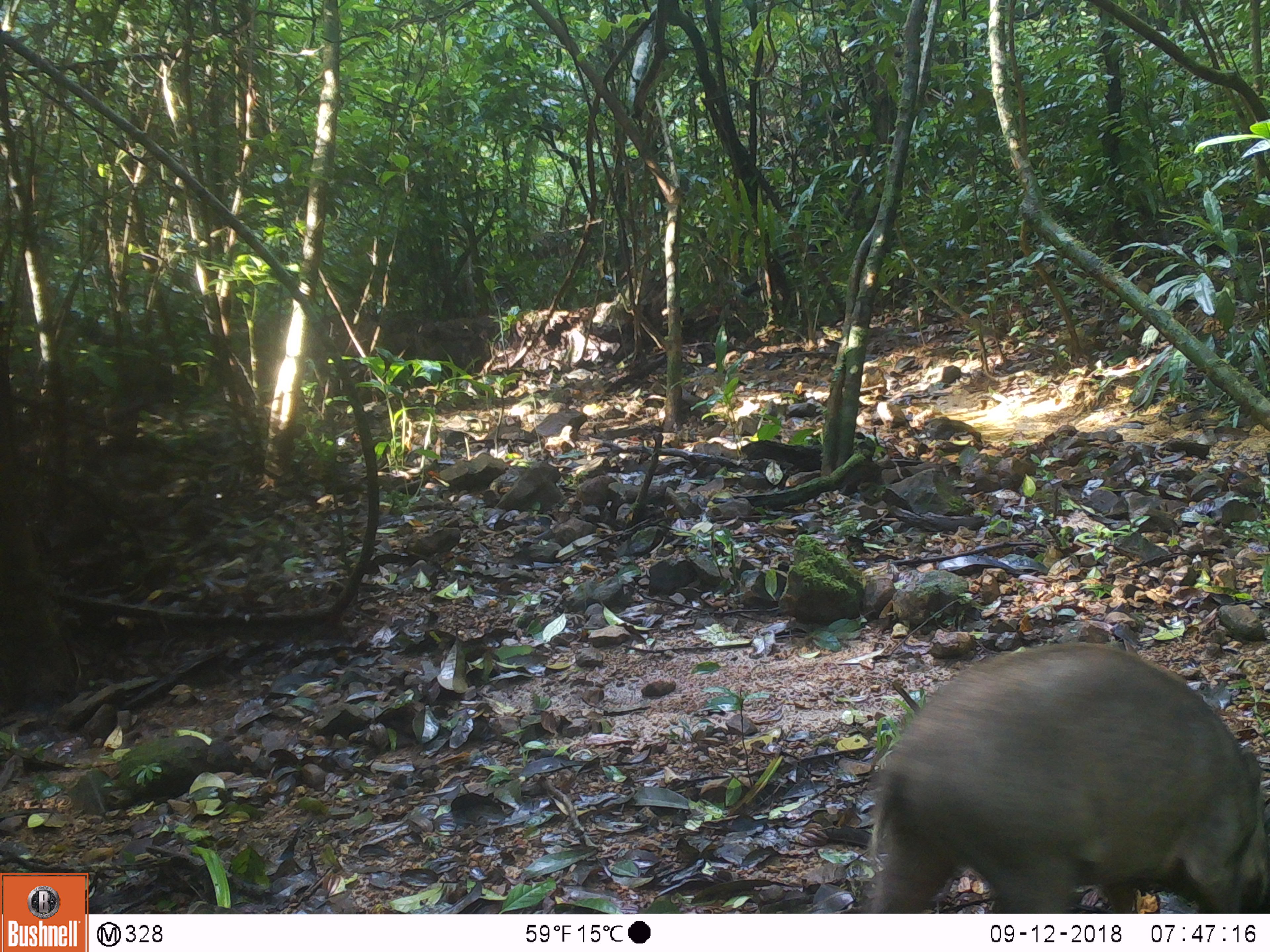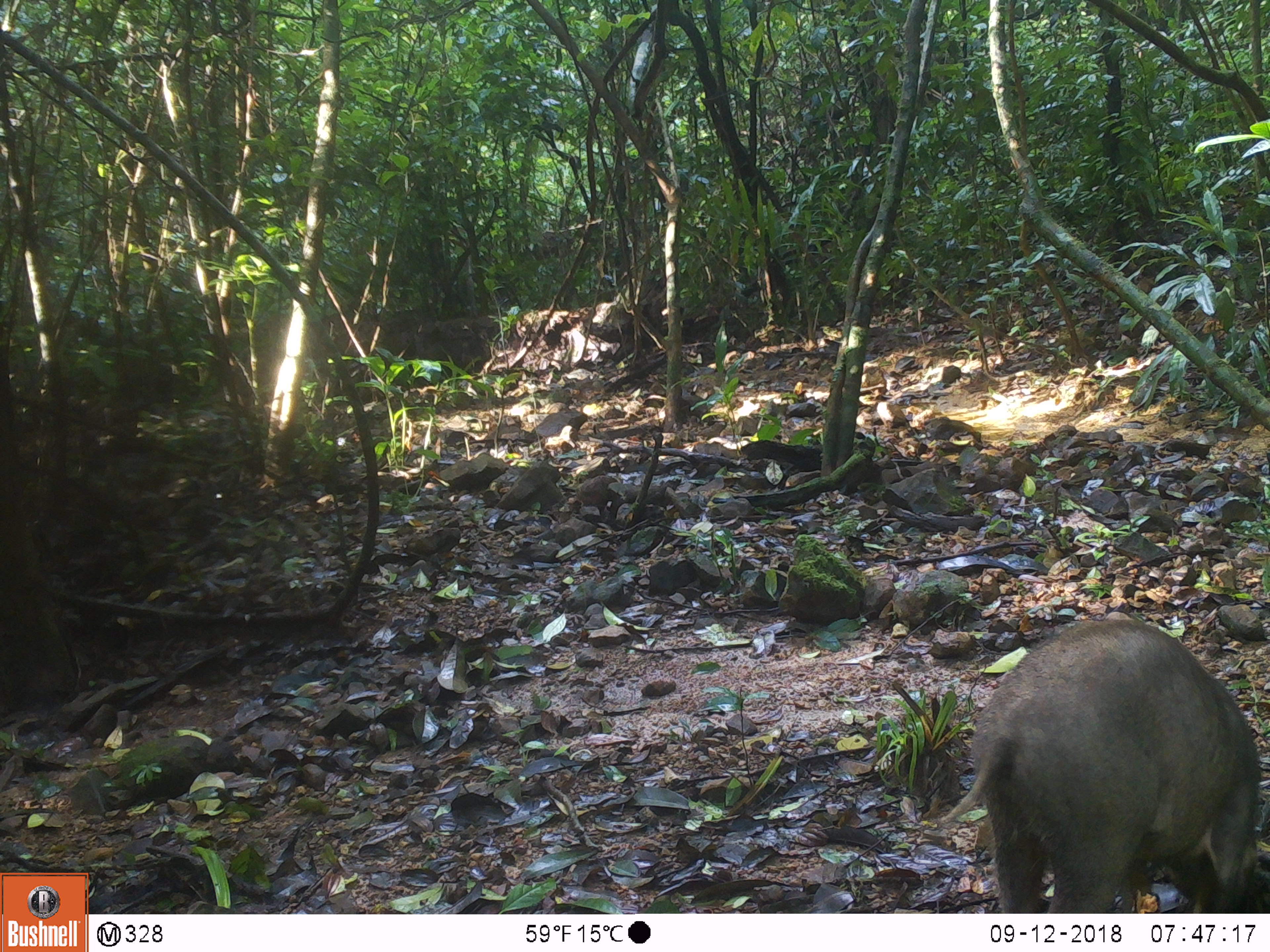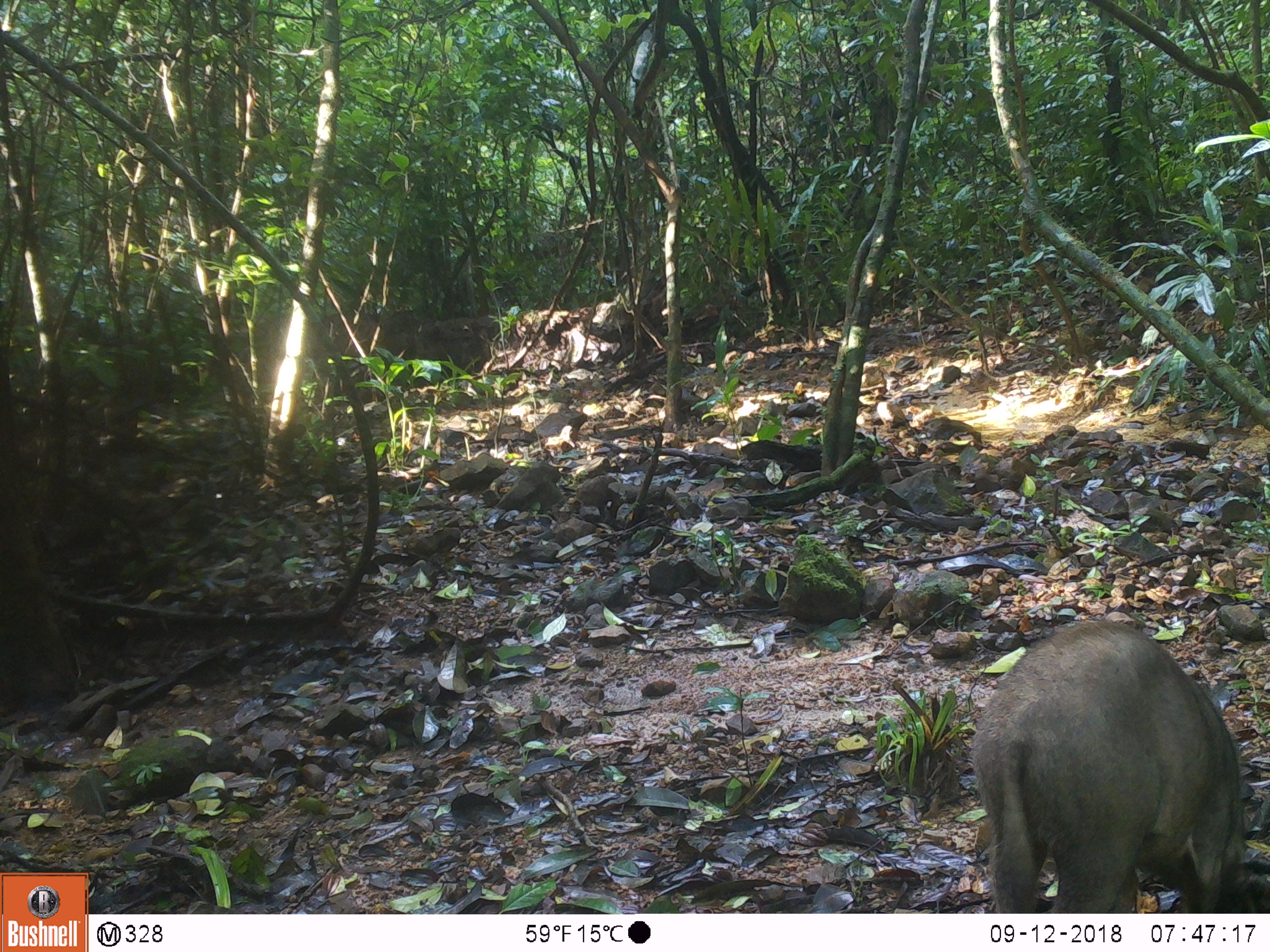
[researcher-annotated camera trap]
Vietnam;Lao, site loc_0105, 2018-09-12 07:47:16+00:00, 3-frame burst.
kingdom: Animalia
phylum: Chordata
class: Mammalia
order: Artiodactyla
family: Suidae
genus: Sus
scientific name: Sus scrofa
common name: eurasian wild pig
Eurasian wild pig (Sus scrofa). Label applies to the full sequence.